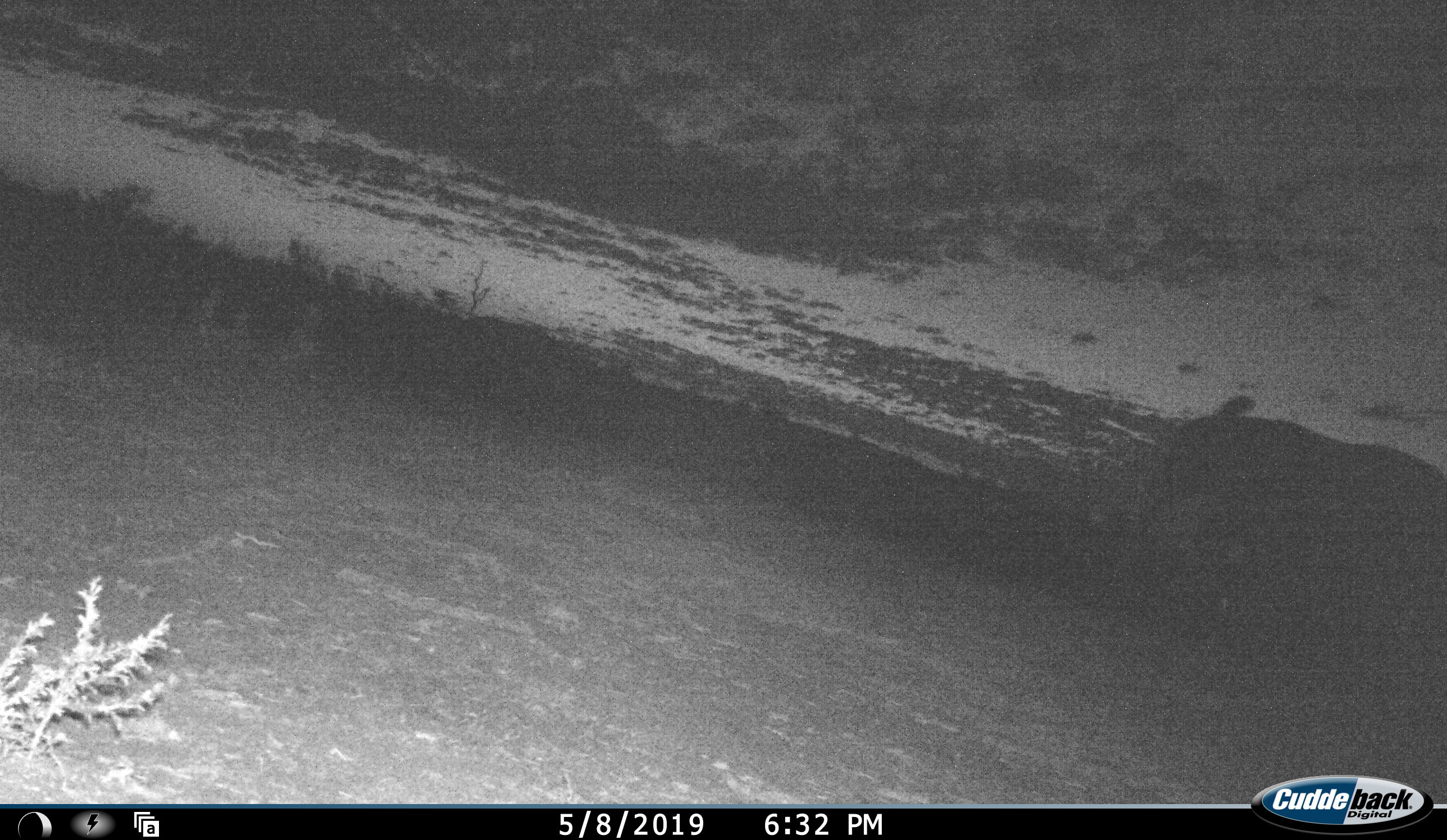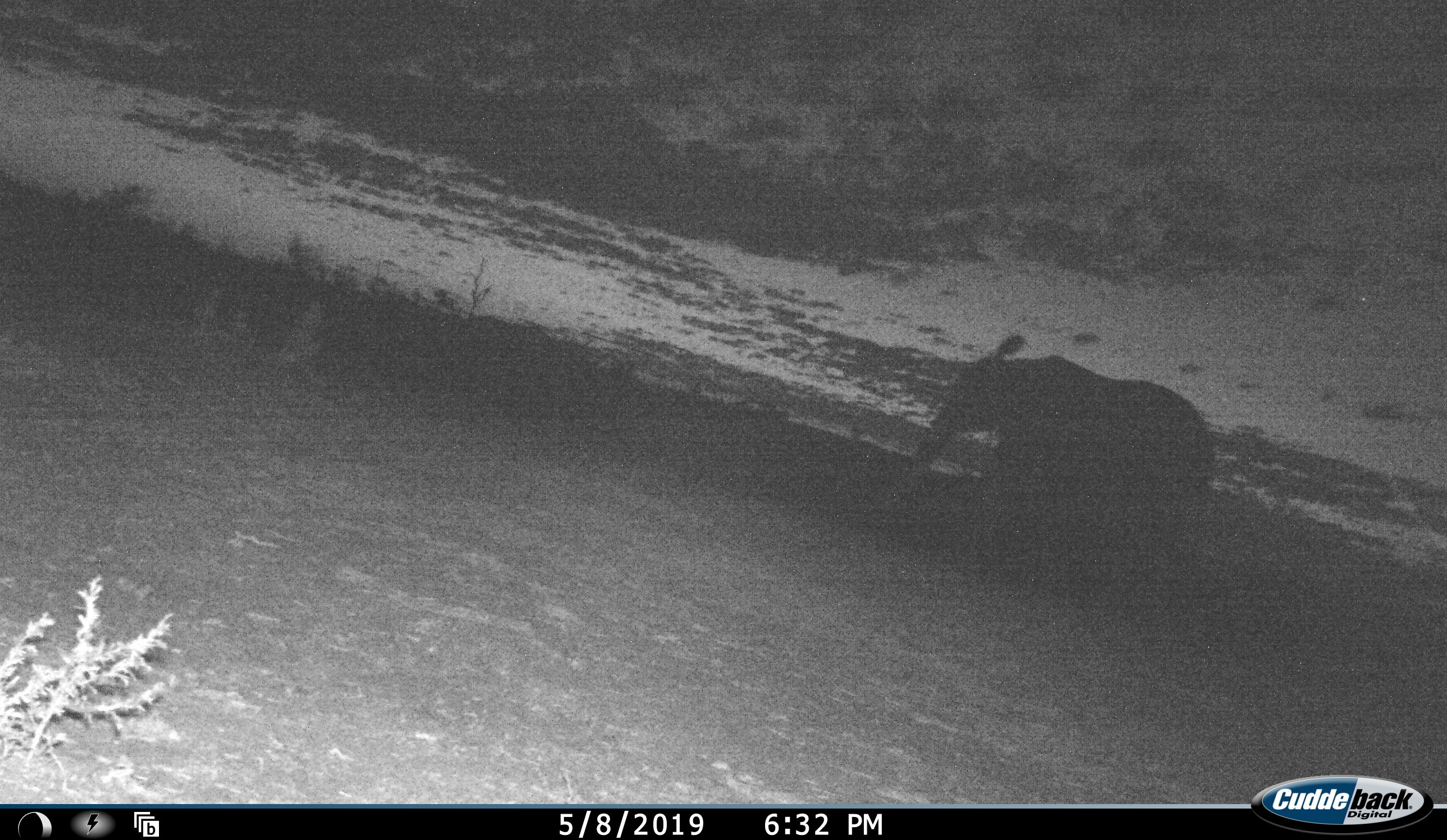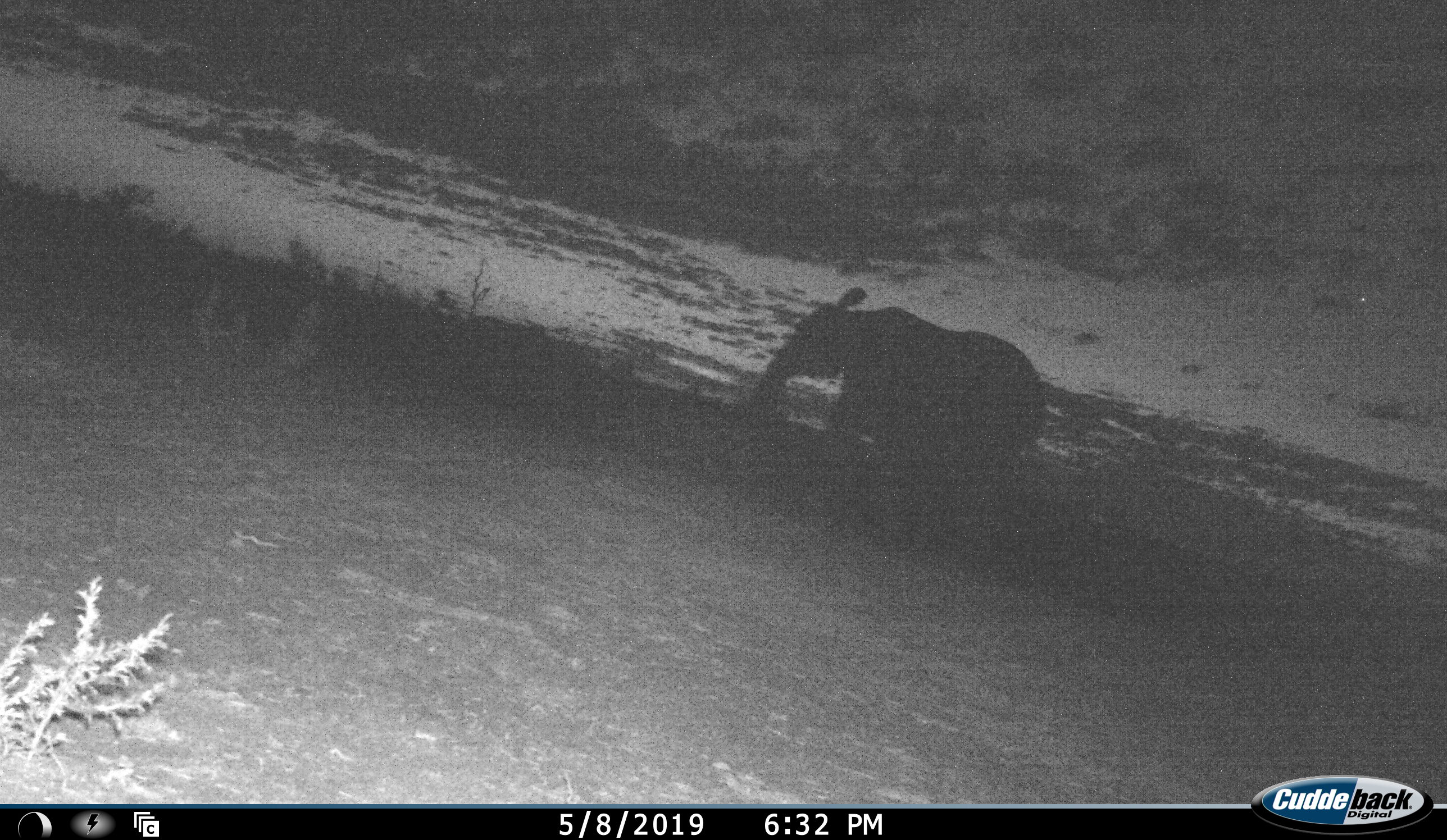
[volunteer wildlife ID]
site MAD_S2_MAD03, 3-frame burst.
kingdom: Animalia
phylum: Chordata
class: Mammalia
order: Proboscidea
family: Elephantidae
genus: Loxodonta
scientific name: Loxodonta africana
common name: african bush elephant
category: elephant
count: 1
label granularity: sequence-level